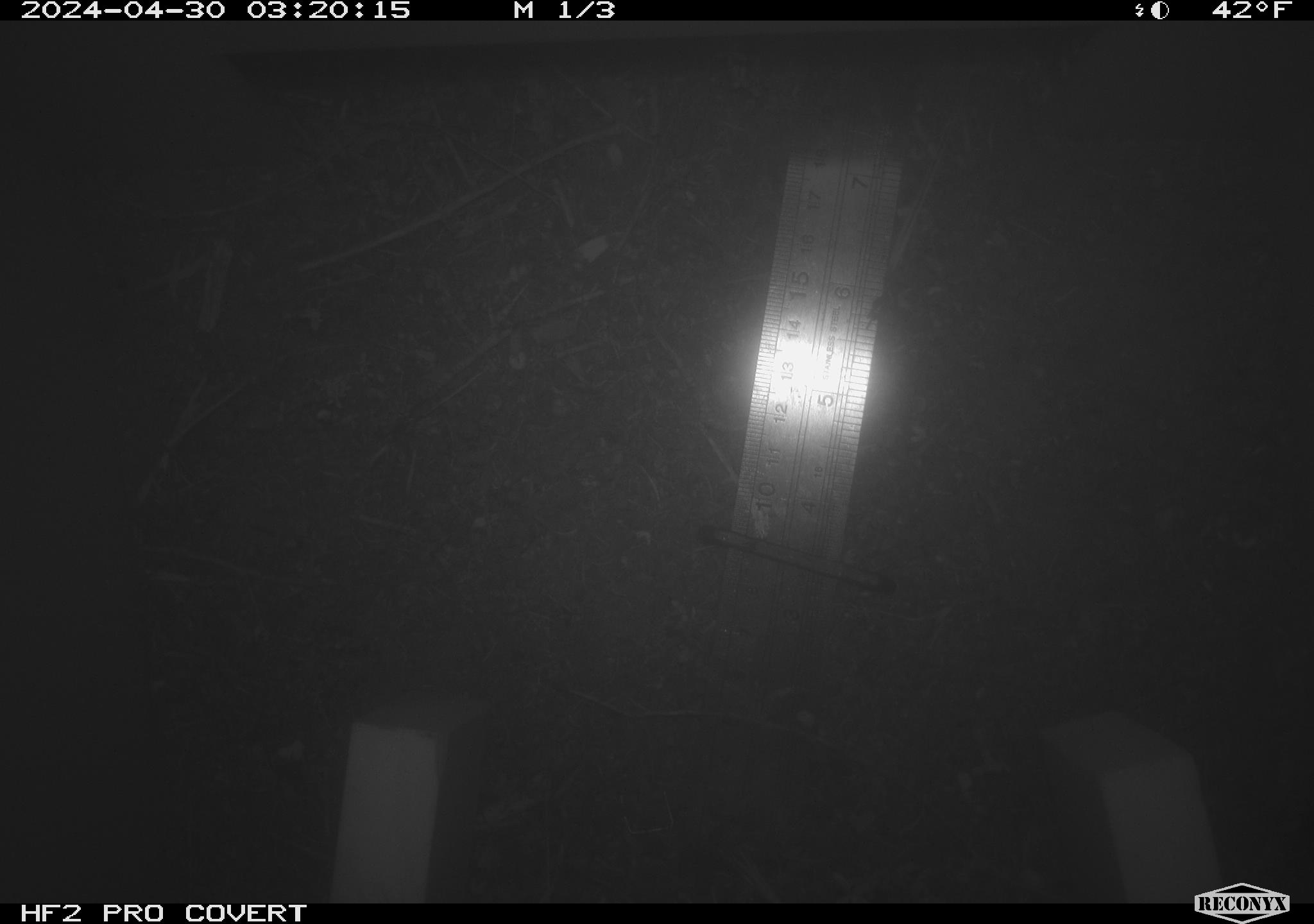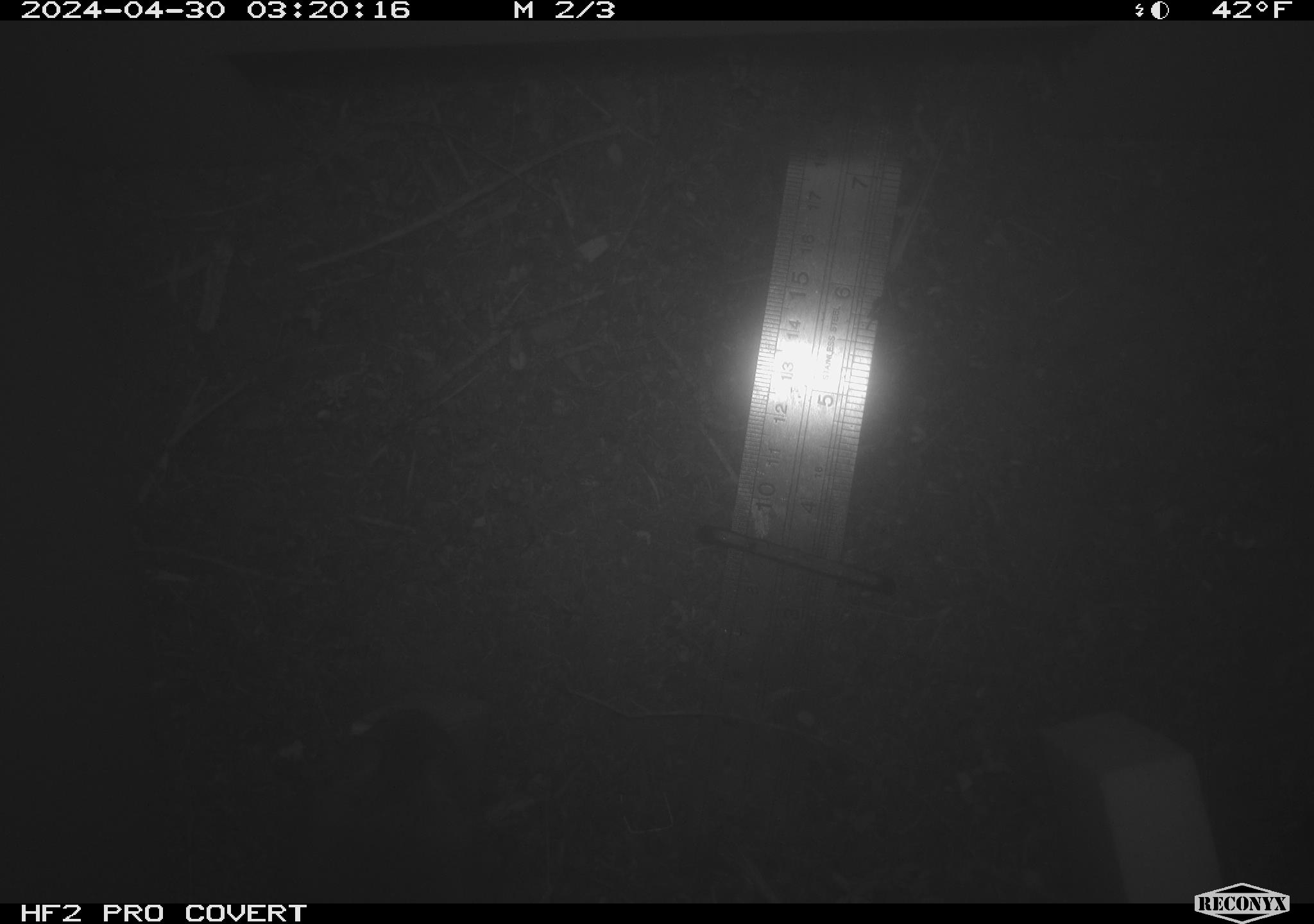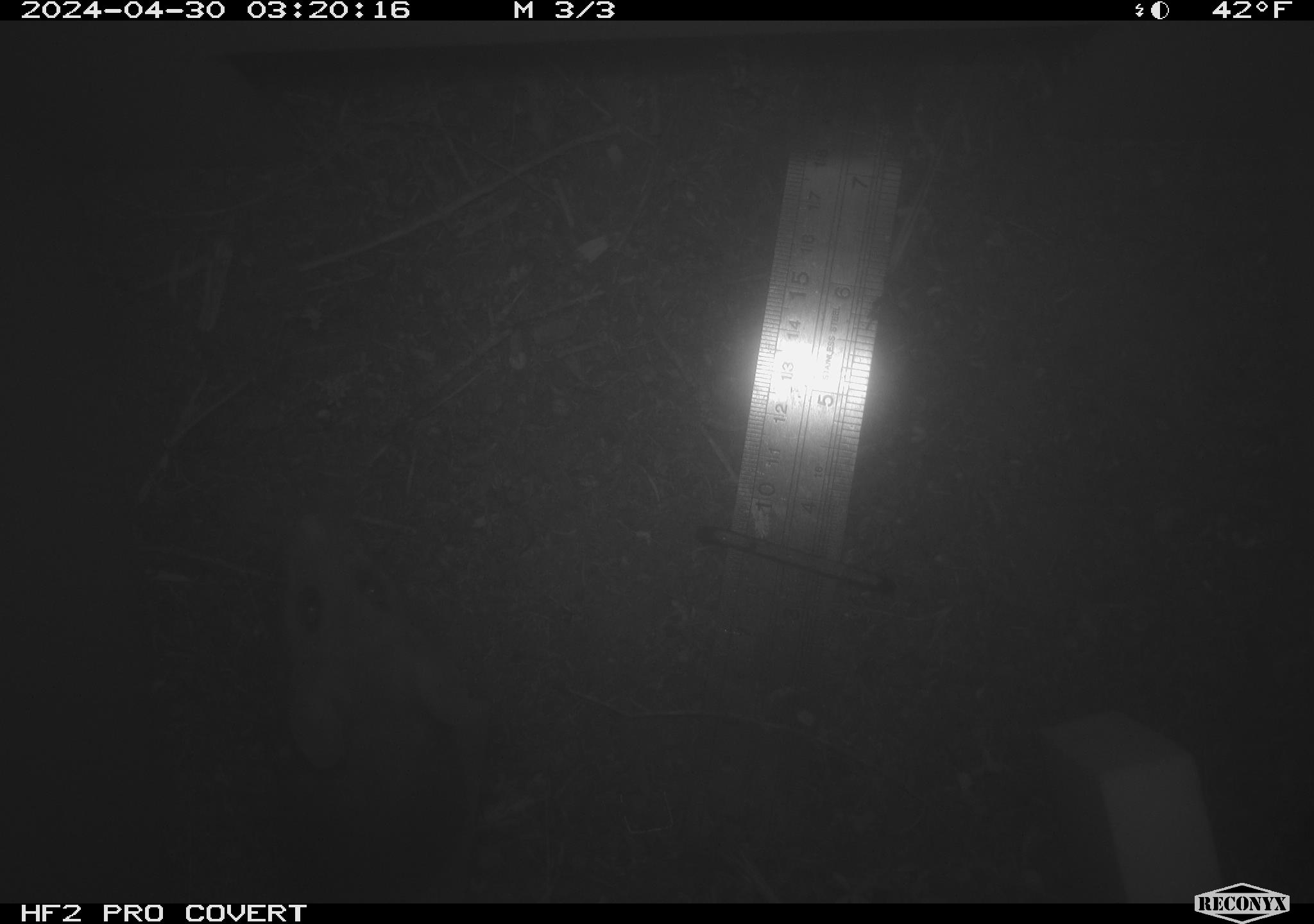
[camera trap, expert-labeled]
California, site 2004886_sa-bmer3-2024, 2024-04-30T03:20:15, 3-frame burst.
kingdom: Animalia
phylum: Chordata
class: Mammalia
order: Rodentia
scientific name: Rodentia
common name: mouse species